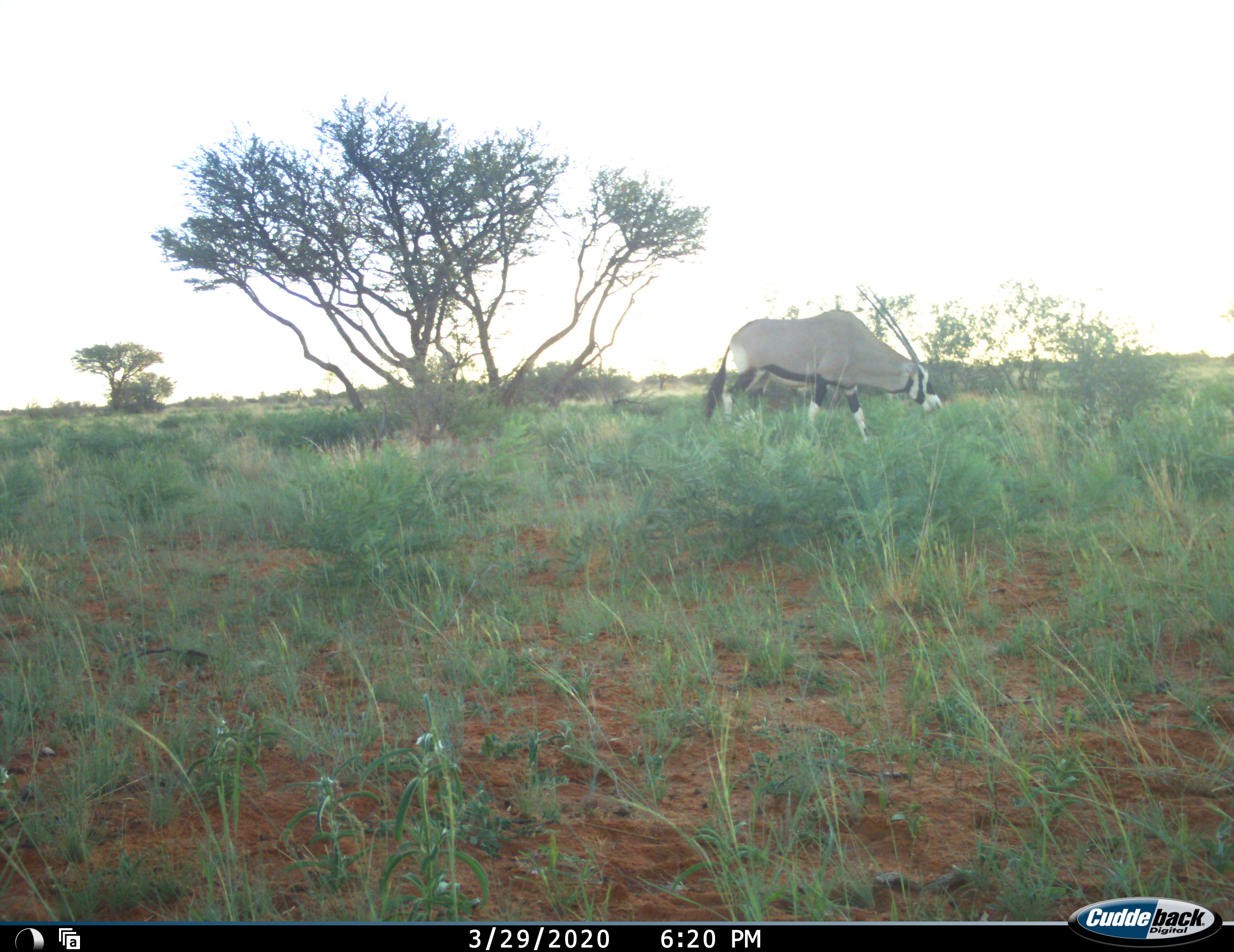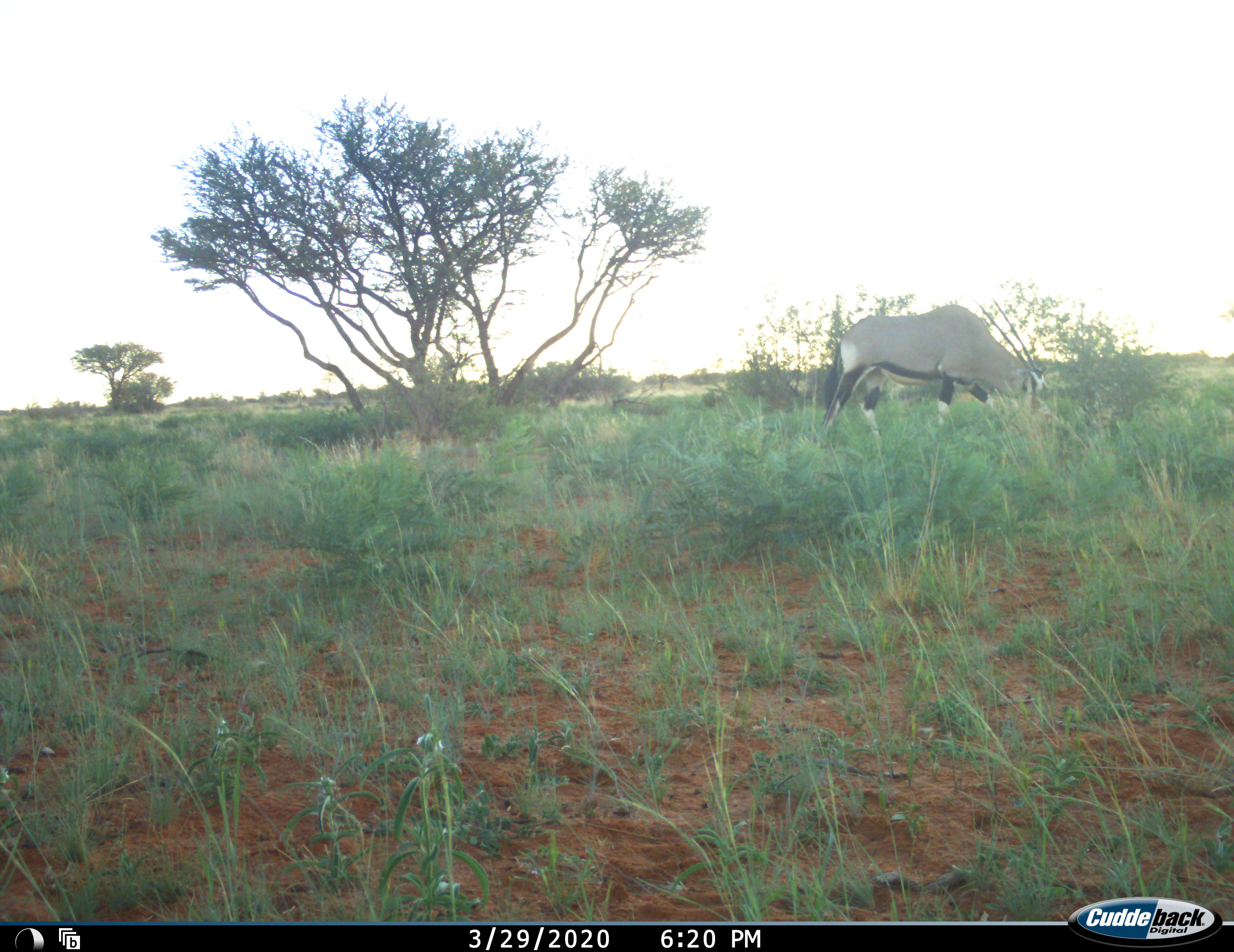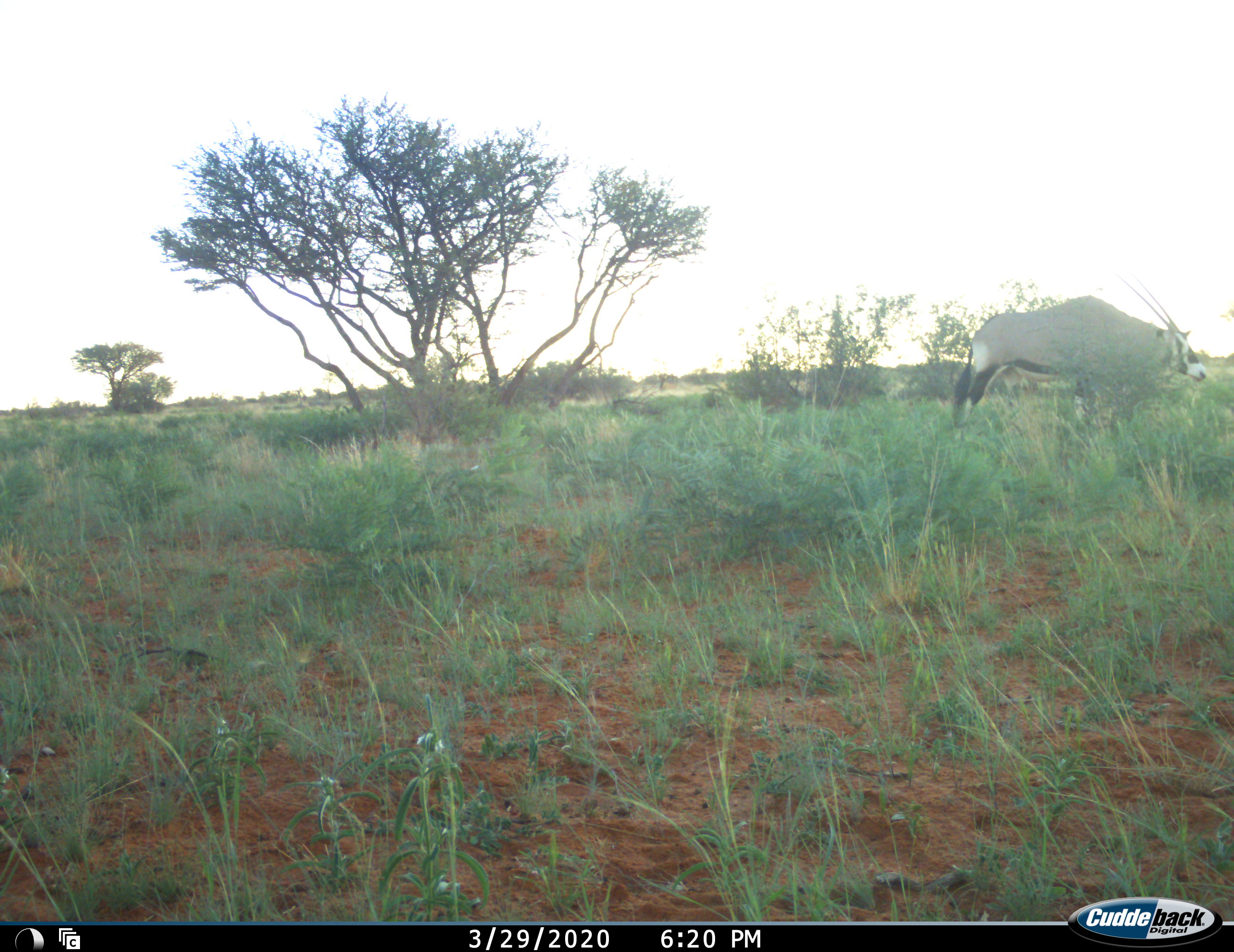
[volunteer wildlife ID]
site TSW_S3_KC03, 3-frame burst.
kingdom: Animalia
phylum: Chordata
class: Mammalia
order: Artiodactyla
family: Bovidae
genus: Oryx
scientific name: Oryx gazella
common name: gemsbok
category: oryx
Oryx (gemsbok) (Oryx gazella), count 1. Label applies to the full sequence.